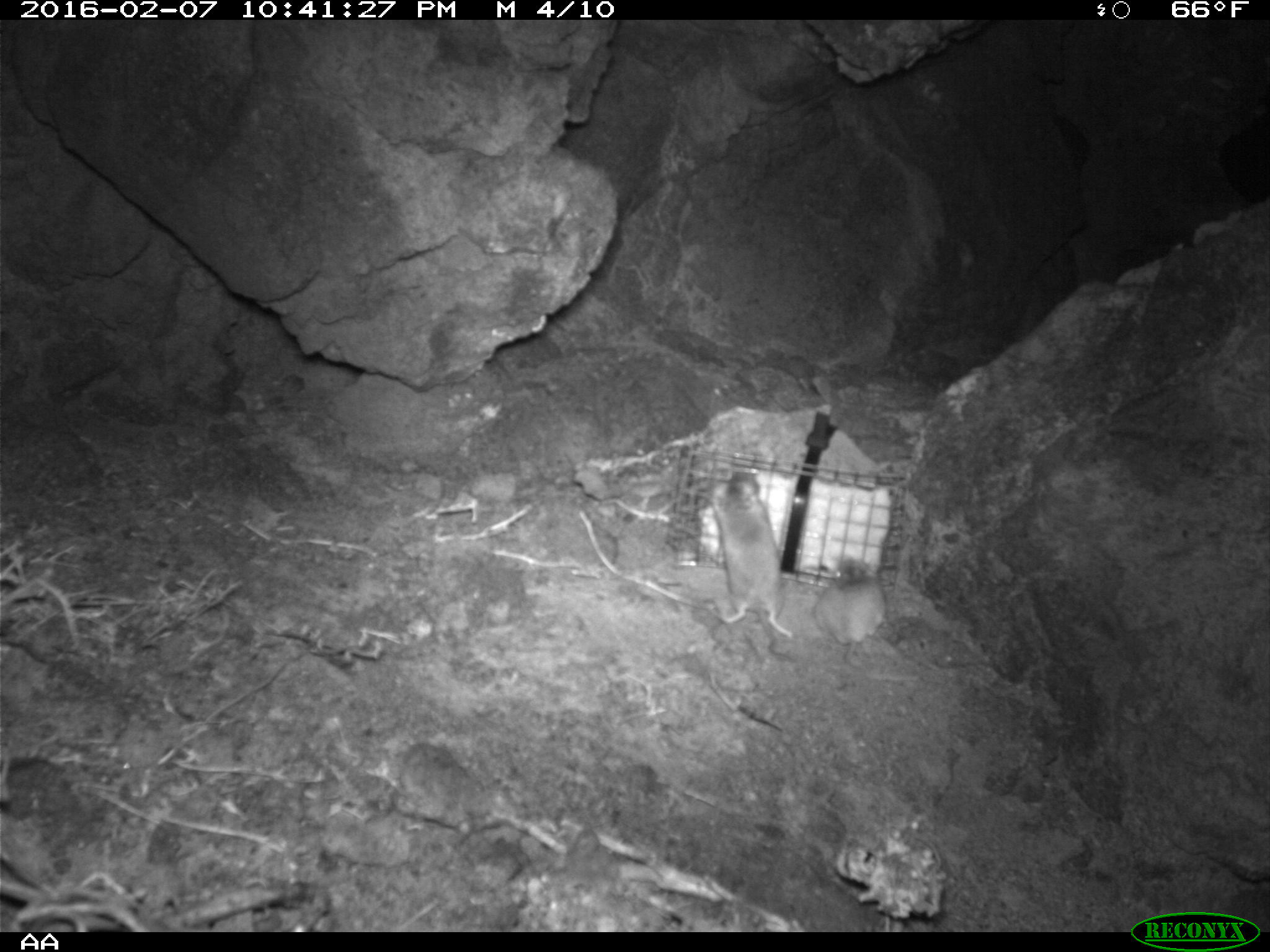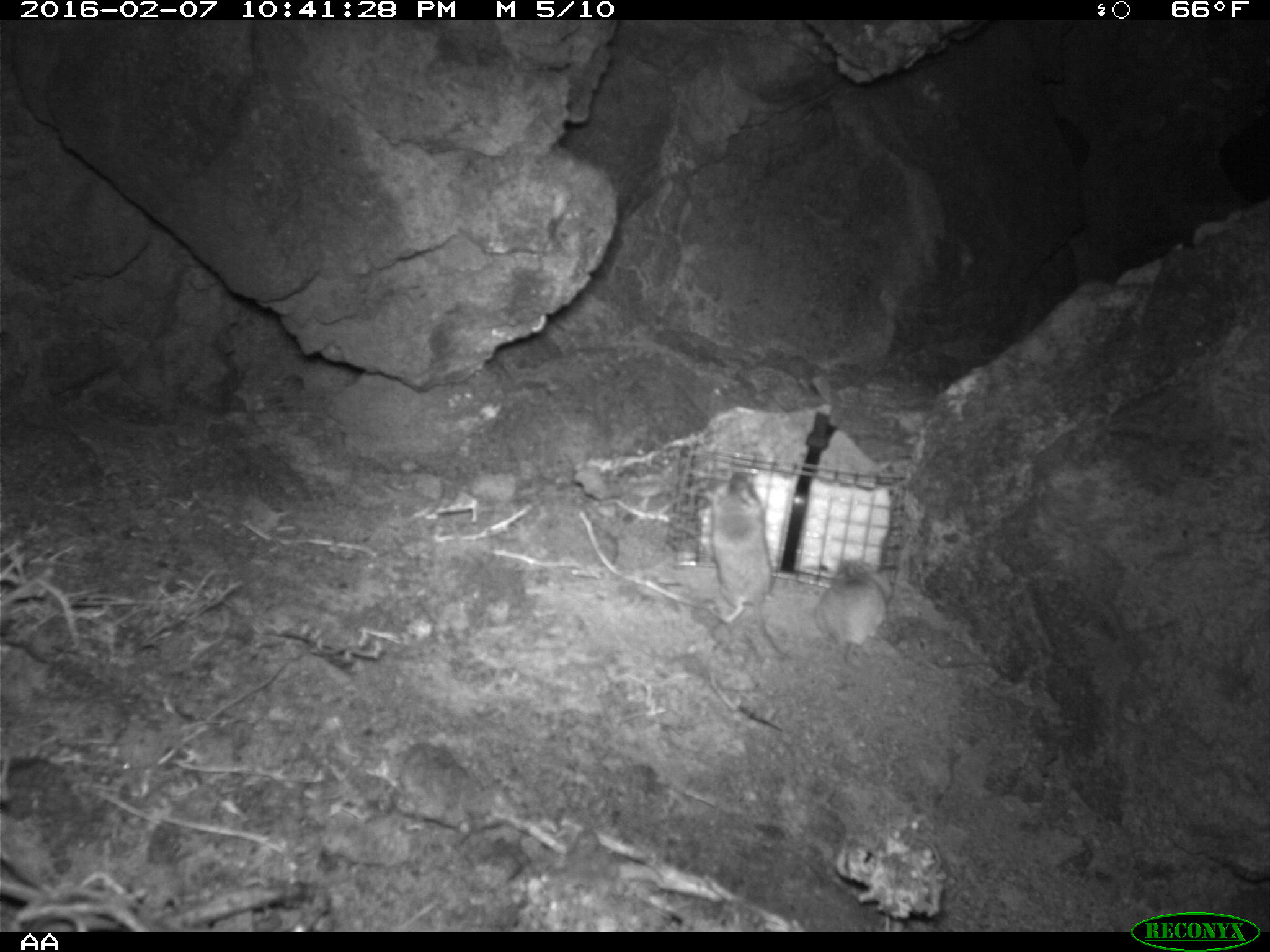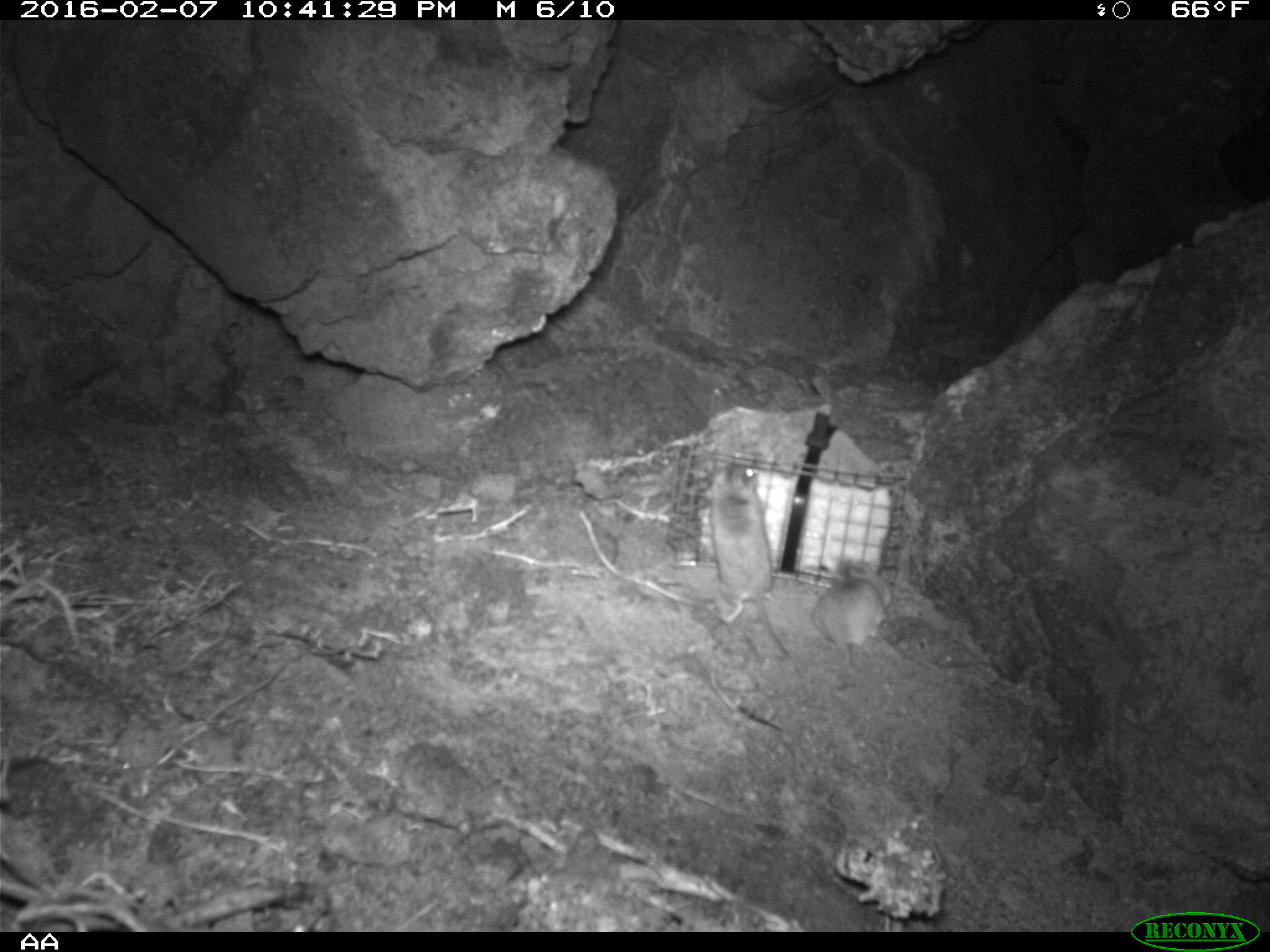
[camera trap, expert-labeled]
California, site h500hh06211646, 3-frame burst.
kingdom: Animalia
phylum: Chordata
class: Mammalia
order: Rodentia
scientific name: Rodentia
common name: rodent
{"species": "rodent (Rodentia)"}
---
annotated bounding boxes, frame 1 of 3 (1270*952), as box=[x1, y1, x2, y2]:
rodent: box=[706, 470, 795, 663]; box=[813, 558, 886, 665]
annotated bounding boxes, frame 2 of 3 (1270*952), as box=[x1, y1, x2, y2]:
rodent: box=[702, 469, 786, 659]; box=[815, 555, 887, 669]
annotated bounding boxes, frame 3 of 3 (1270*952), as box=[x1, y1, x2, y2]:
rodent: box=[704, 462, 791, 657]; box=[813, 557, 889, 671]